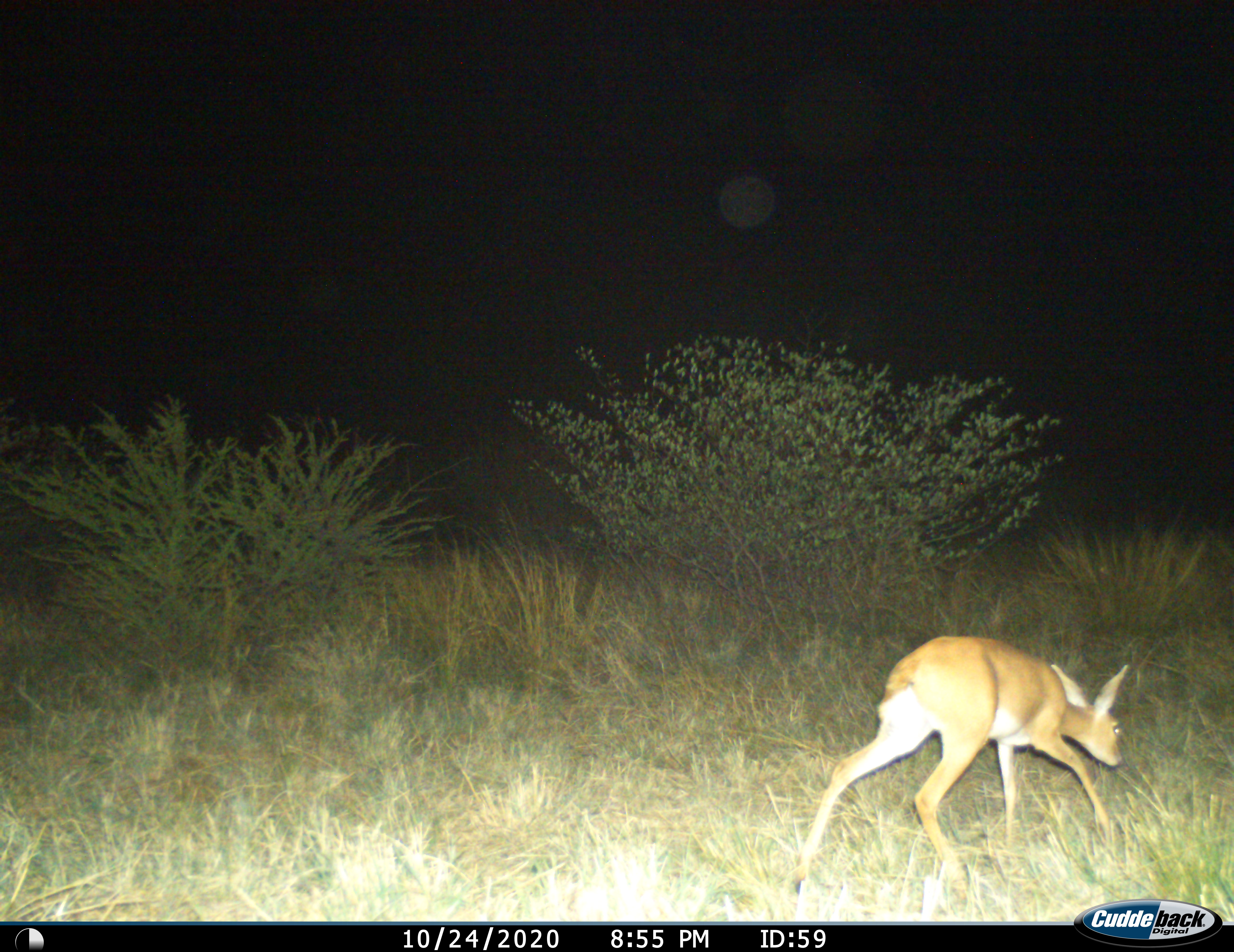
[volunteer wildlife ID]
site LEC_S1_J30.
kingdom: Animalia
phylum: Chordata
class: Mammalia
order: Artiodactyla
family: Bovidae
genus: Raphicerus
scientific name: Raphicerus campestris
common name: steenbok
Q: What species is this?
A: Steenbok (Raphicerus campestris).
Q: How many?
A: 1.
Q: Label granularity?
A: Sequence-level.